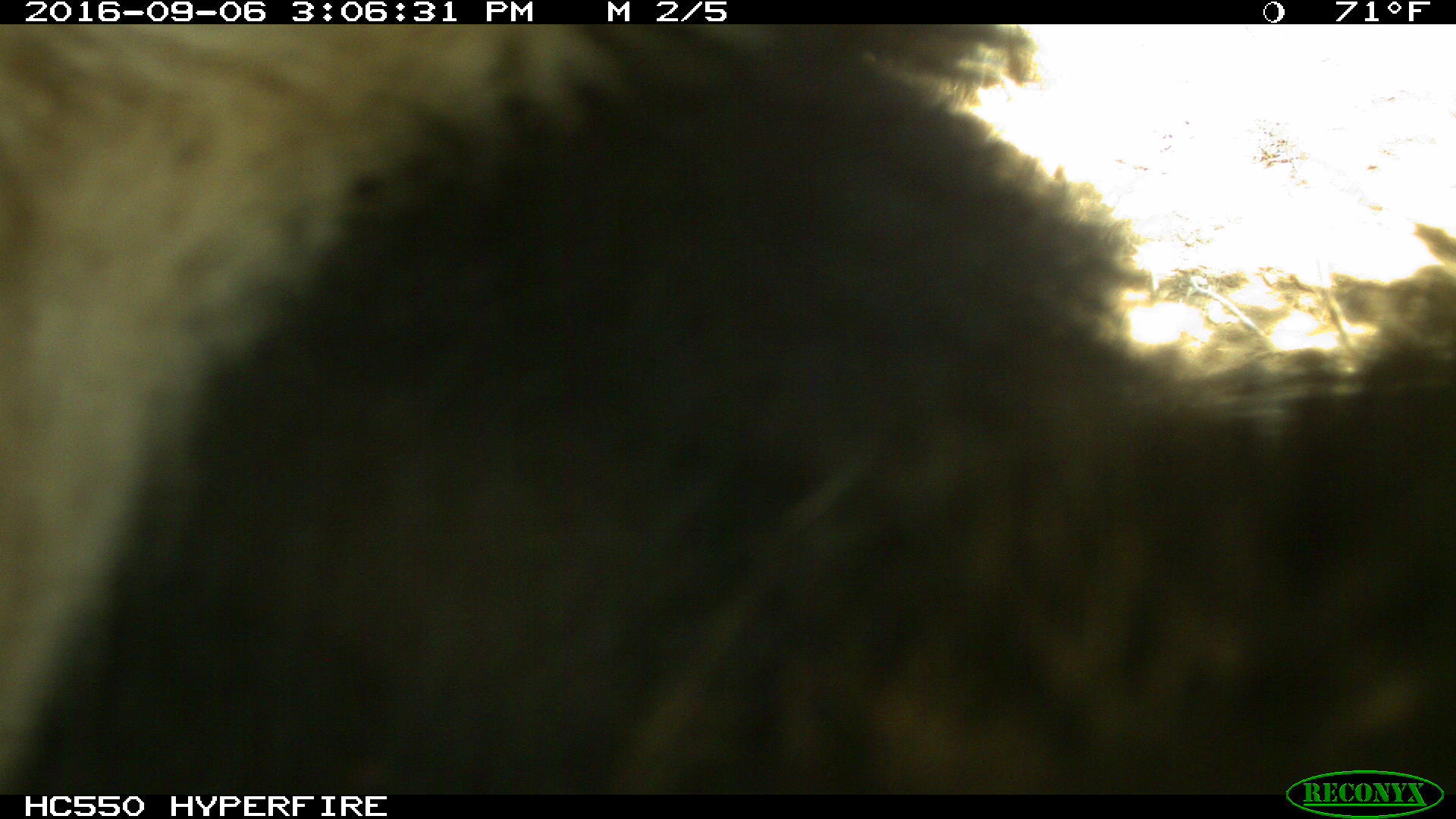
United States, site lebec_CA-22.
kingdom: Animalia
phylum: Chordata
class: Mammalia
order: Carnivora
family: Ursidae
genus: Ursus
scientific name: Ursus americanus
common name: american black bear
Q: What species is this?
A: Ursus americanus (american black bear).